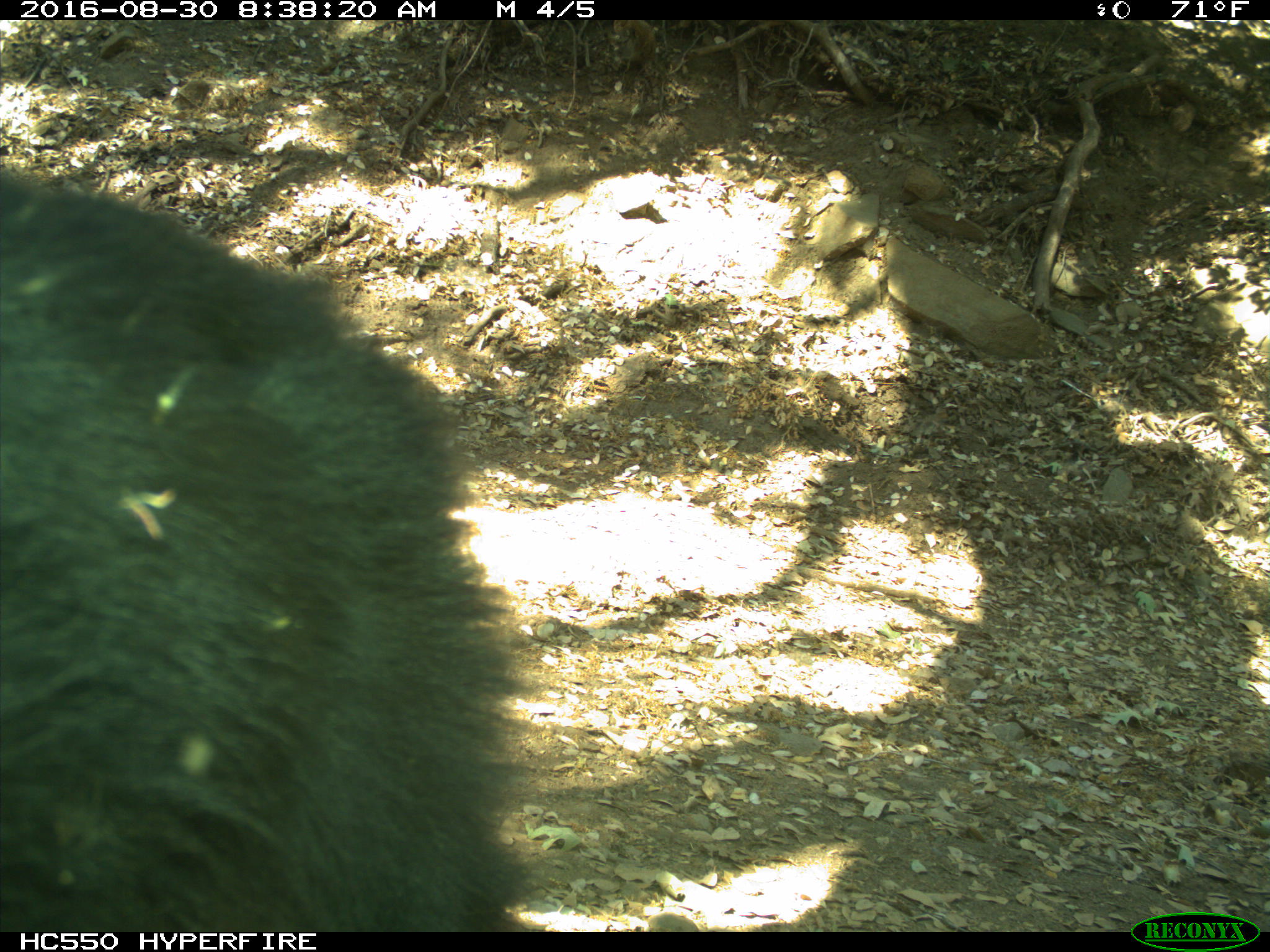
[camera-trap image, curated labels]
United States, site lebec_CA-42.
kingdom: Animalia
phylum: Chordata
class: Mammalia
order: Carnivora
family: Ursidae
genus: Ursus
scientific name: Ursus americanus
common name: american black bear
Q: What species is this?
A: Ursus americanus (american black bear).